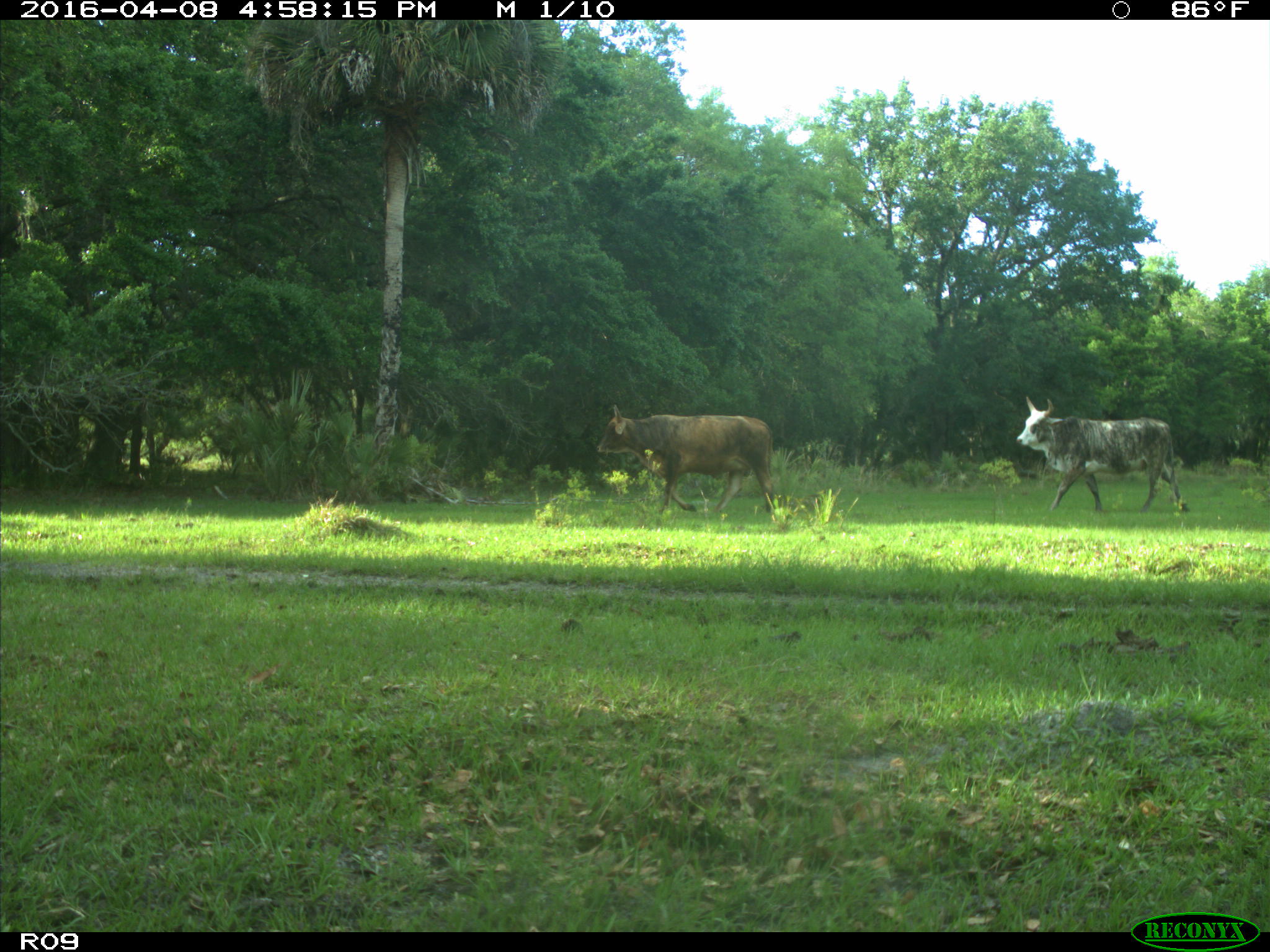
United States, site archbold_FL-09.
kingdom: Animalia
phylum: Chordata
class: Mammalia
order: Artiodactyla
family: Bovidae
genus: Bos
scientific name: Bos taurus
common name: domestic cow